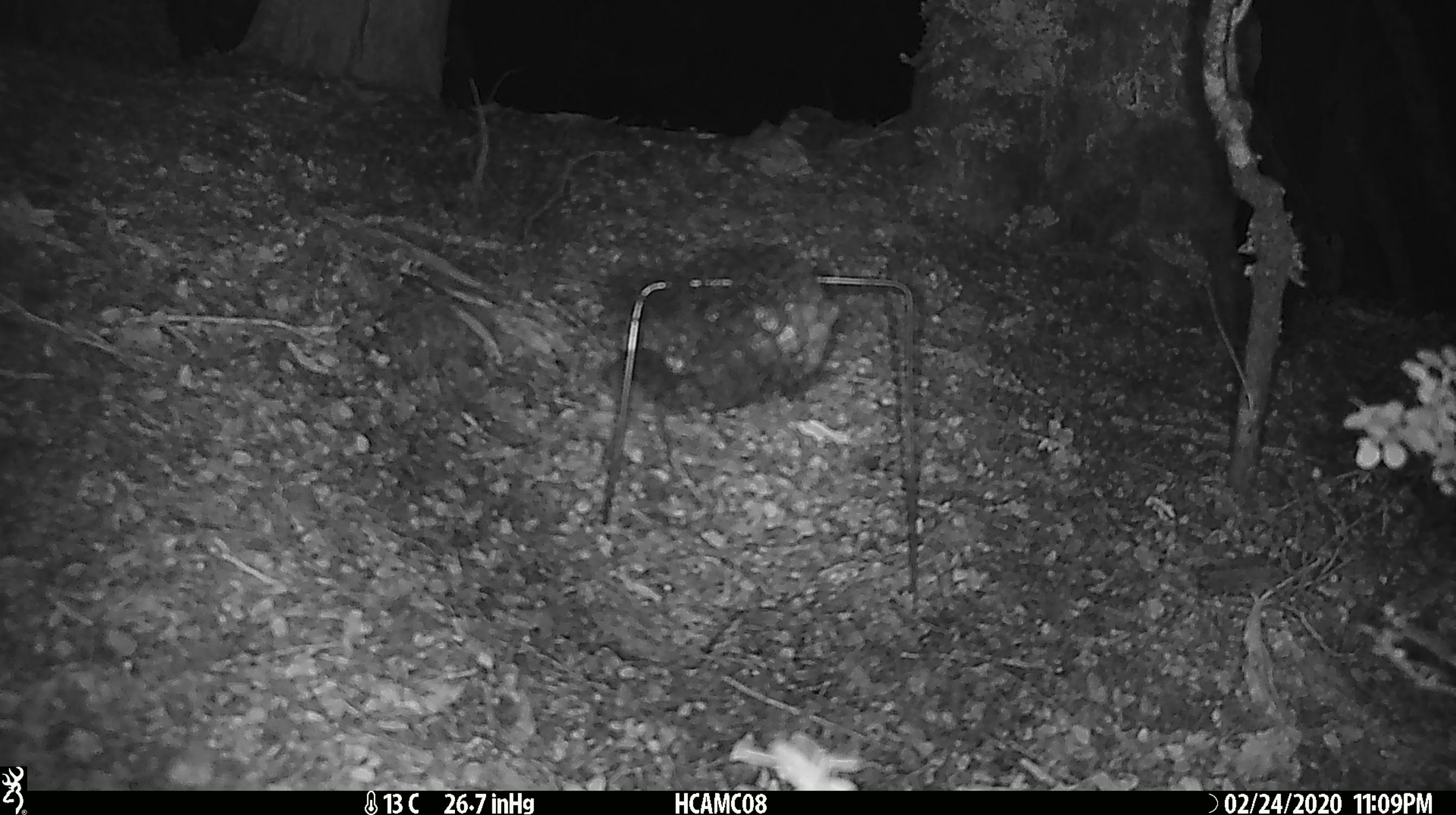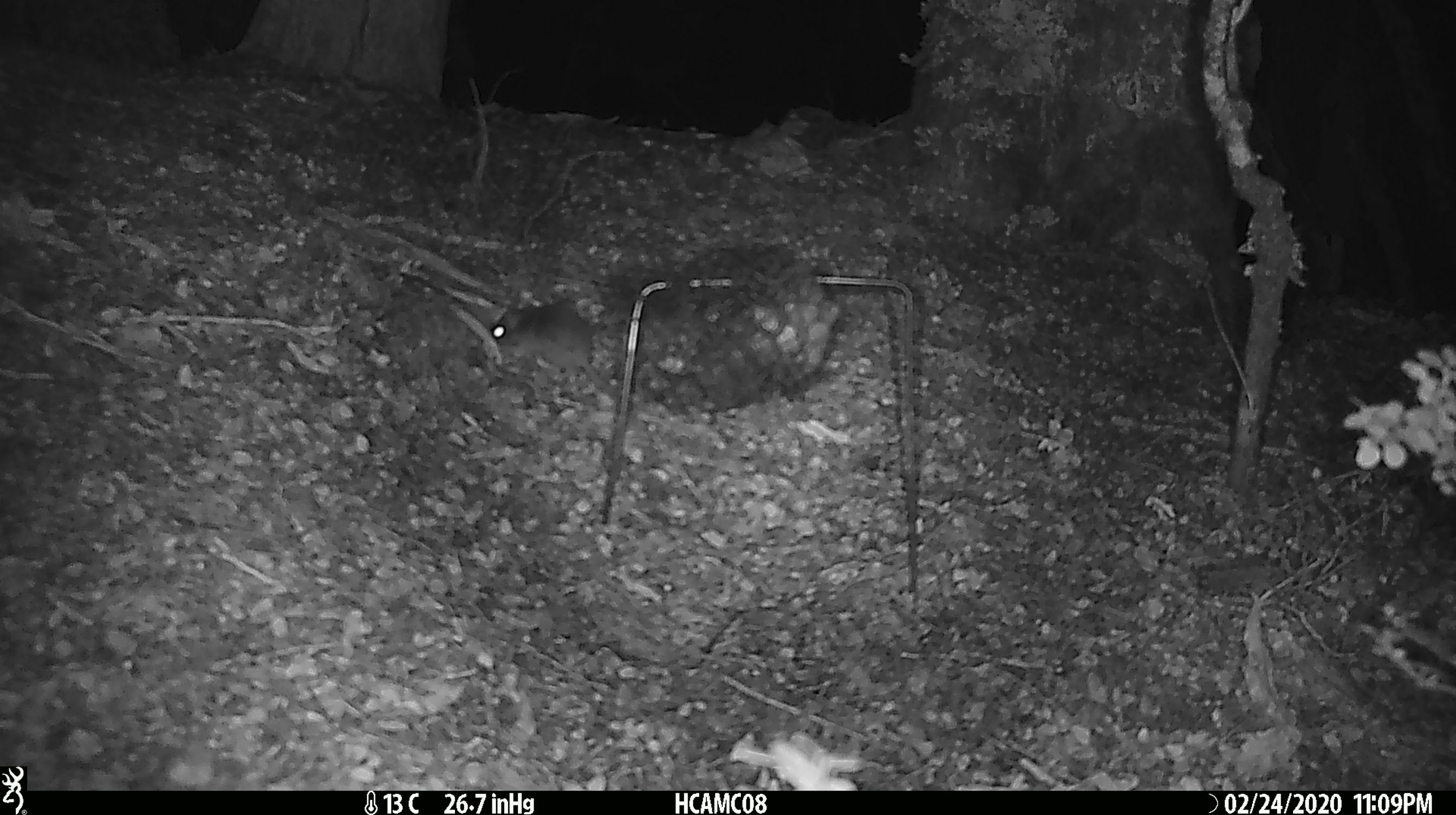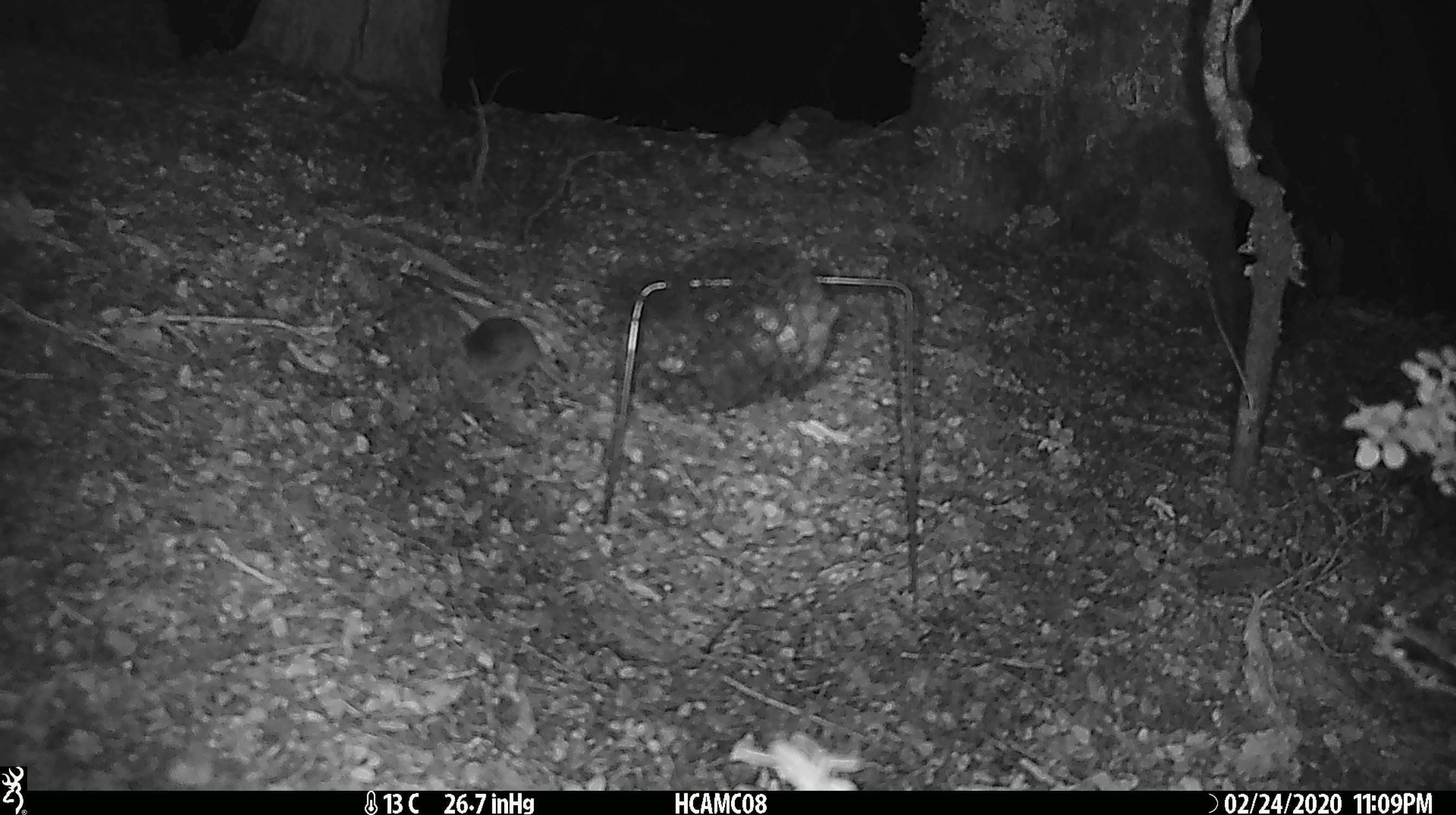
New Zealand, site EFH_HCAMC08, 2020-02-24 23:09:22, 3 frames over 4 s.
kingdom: Animalia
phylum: Chordata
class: Mammalia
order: Rodentia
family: Muridae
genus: Mus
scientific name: Mus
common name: mouse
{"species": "mouse (Mus)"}